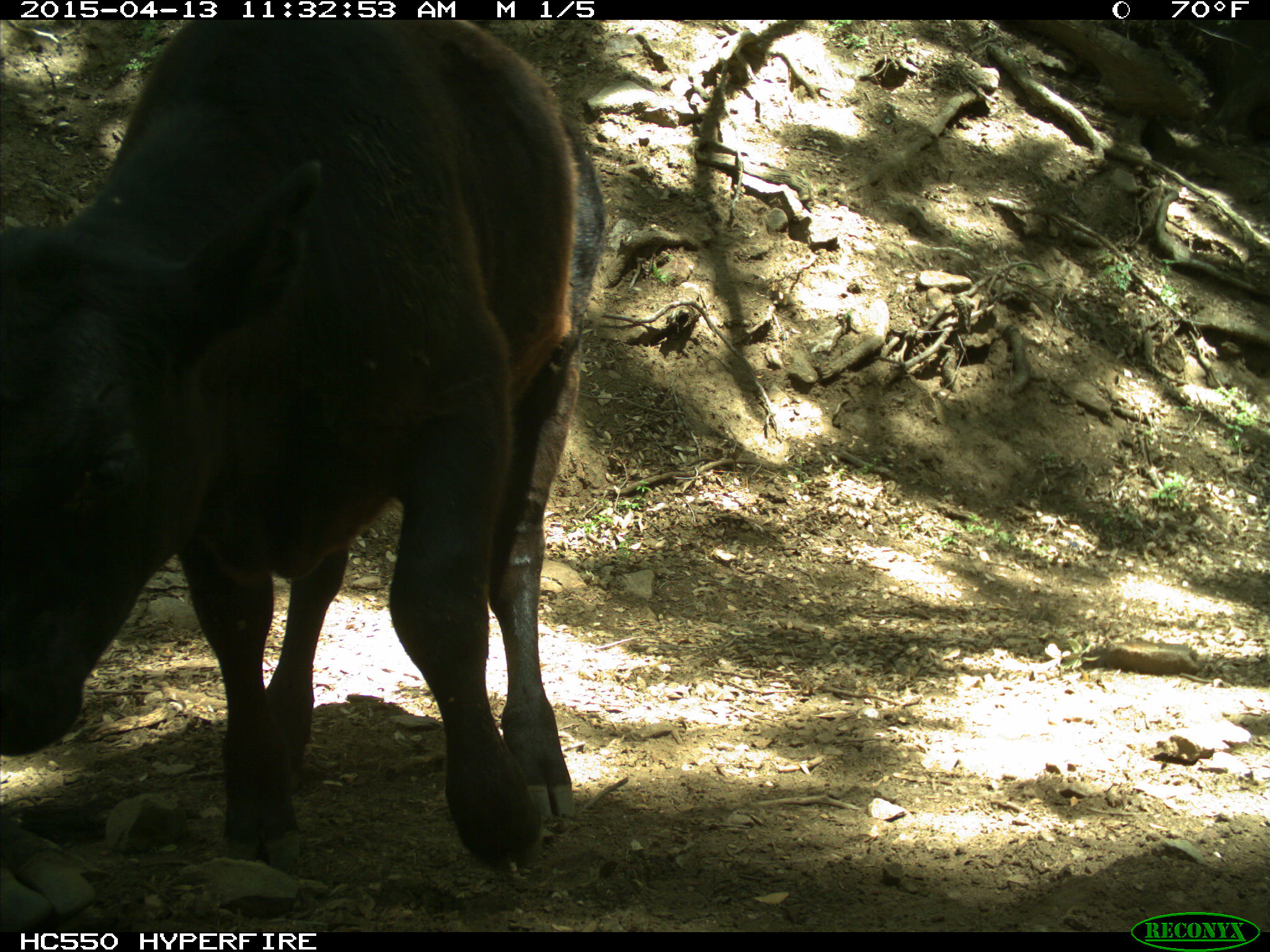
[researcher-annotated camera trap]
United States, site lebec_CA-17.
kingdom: Animalia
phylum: Chordata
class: Mammalia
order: Artiodactyla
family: Bovidae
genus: Bos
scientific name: Bos taurus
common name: domestic cow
Bos taurus (domestic cow).